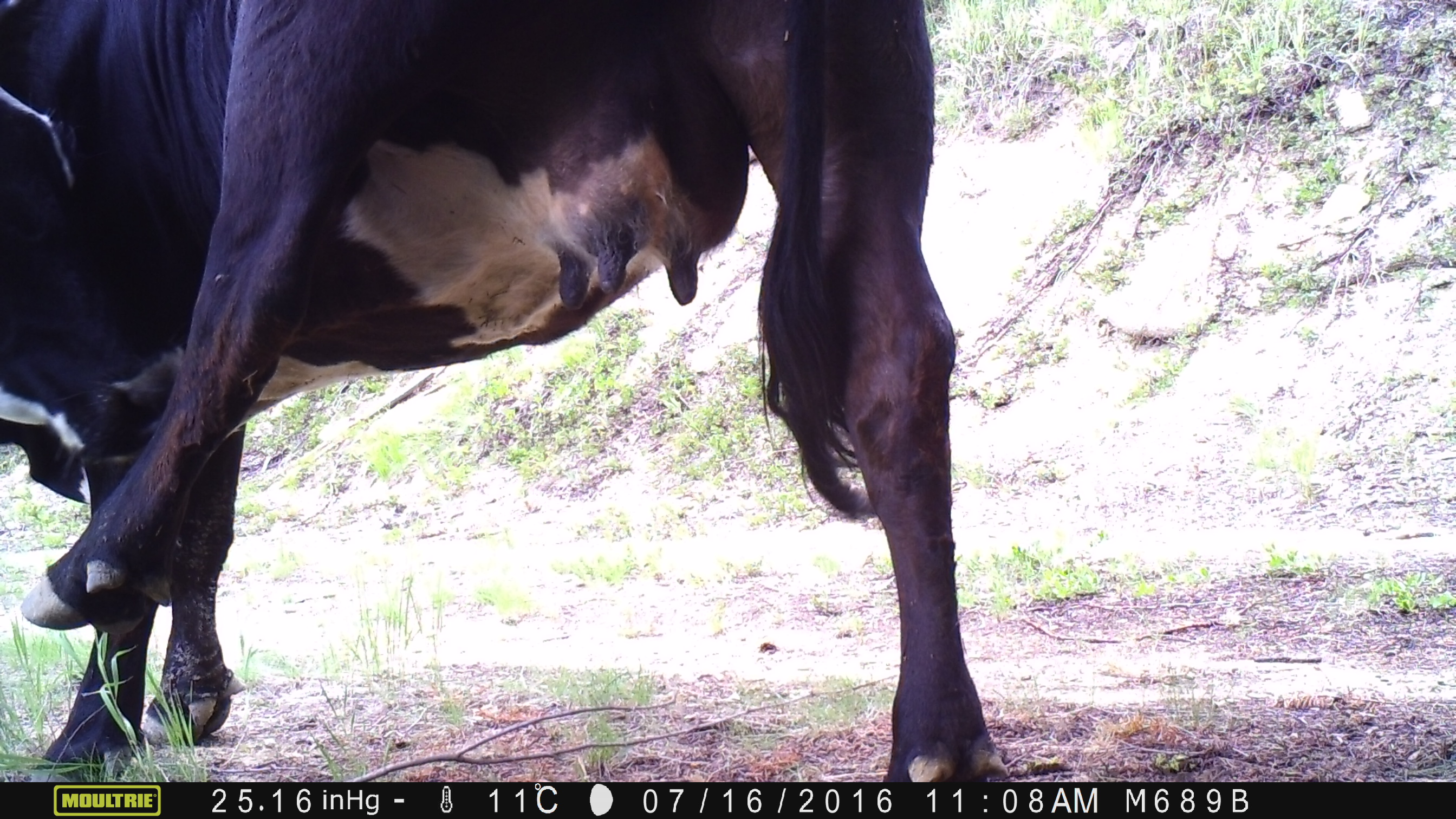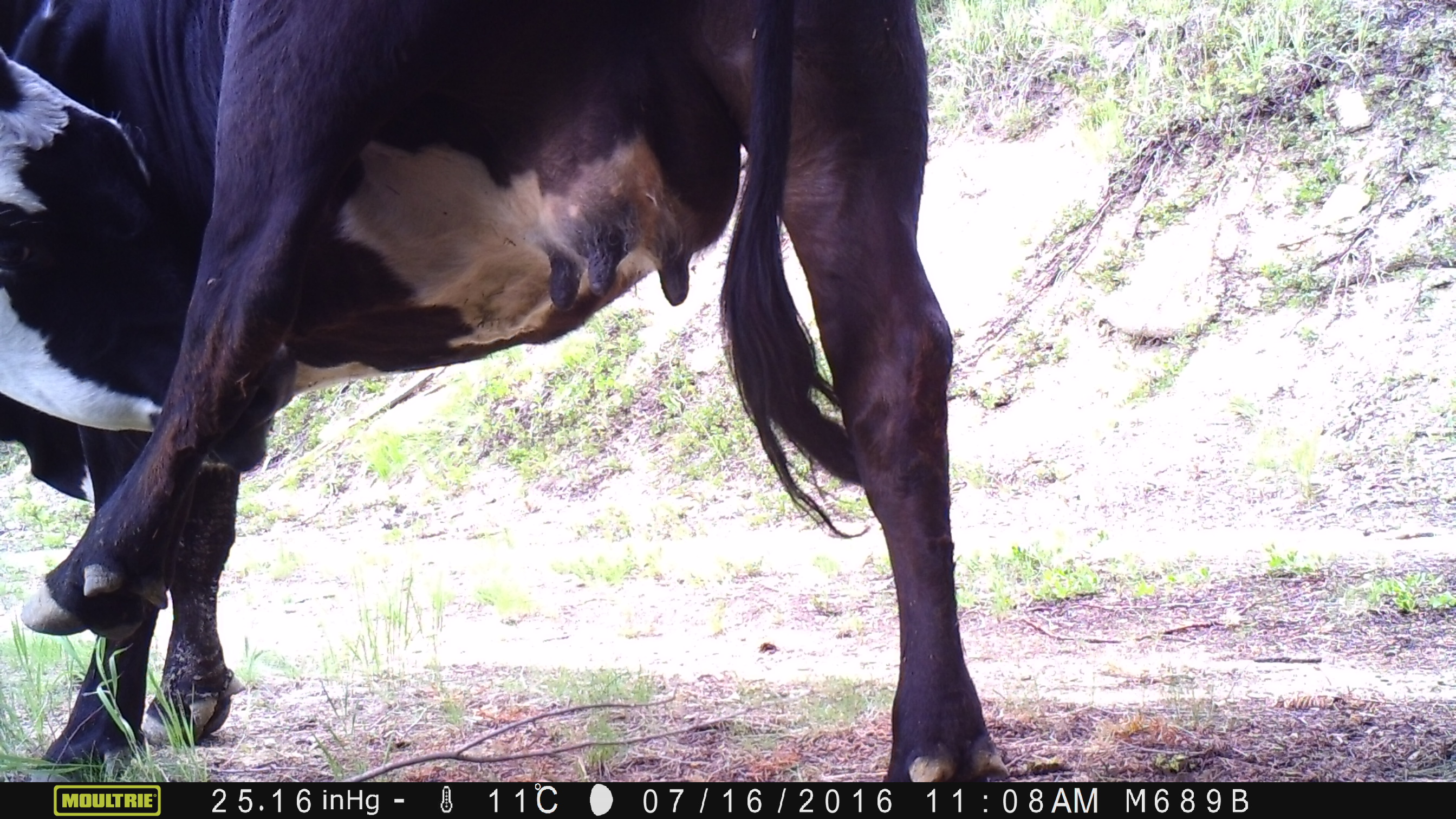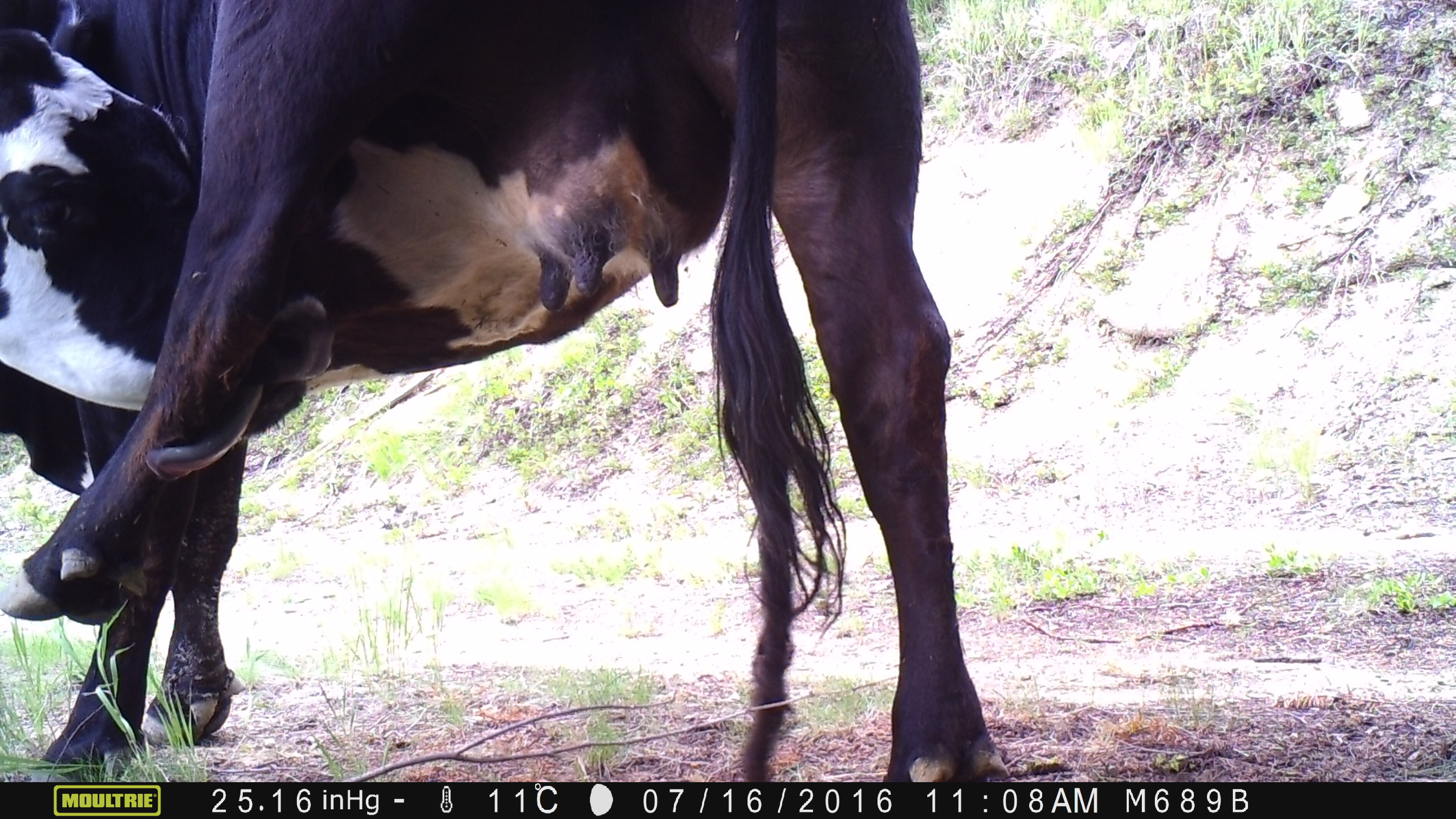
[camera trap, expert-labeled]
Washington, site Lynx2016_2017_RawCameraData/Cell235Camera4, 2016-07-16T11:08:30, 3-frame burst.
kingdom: Animalia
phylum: Chordata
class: Mammalia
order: Artiodactyla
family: Bovidae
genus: Bos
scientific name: Bos taurus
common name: domestic cattle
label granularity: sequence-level